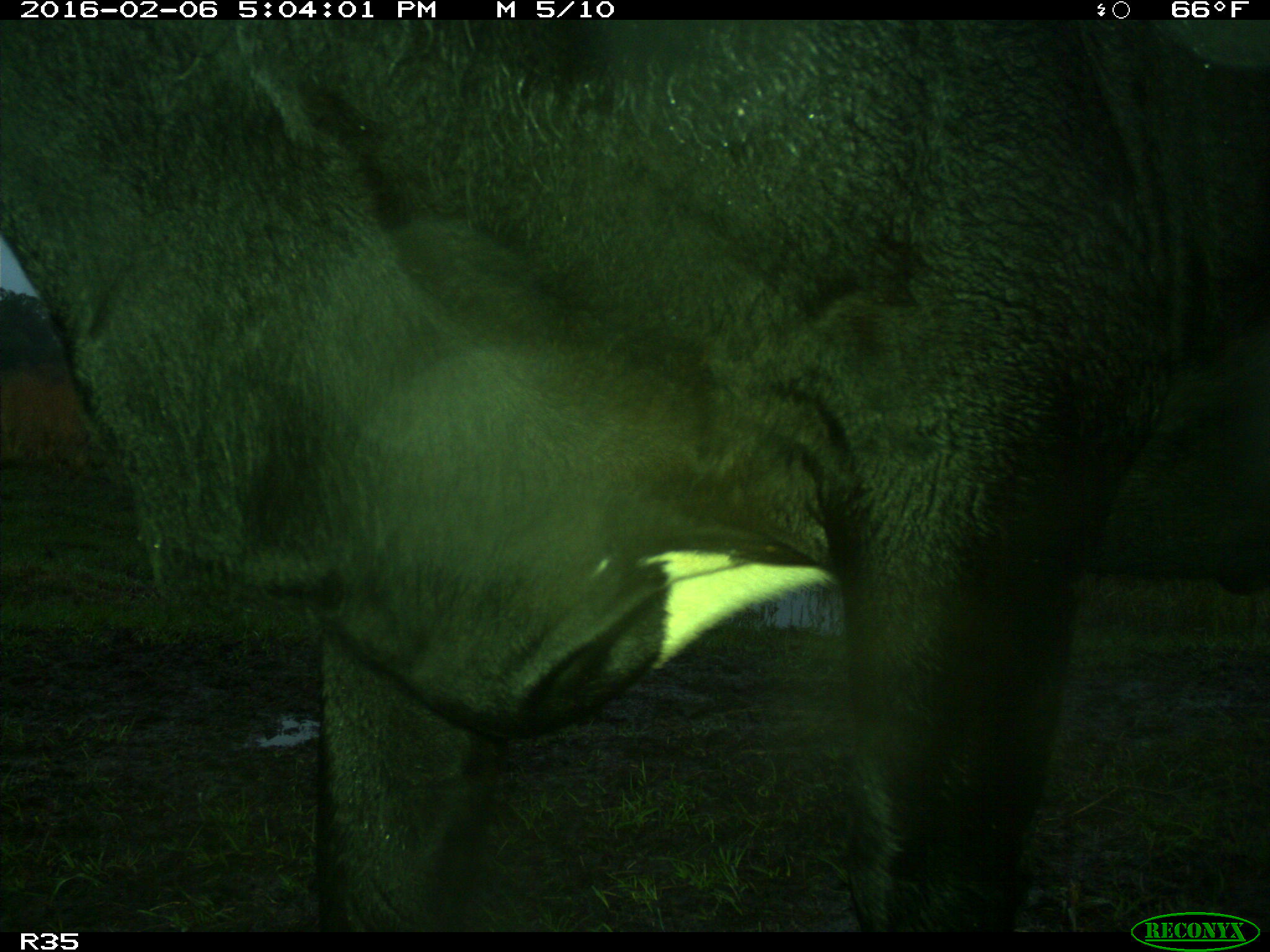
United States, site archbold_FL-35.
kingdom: Animalia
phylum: Chordata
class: Mammalia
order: Artiodactyla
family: Bovidae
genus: Bos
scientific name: Bos taurus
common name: domestic cow